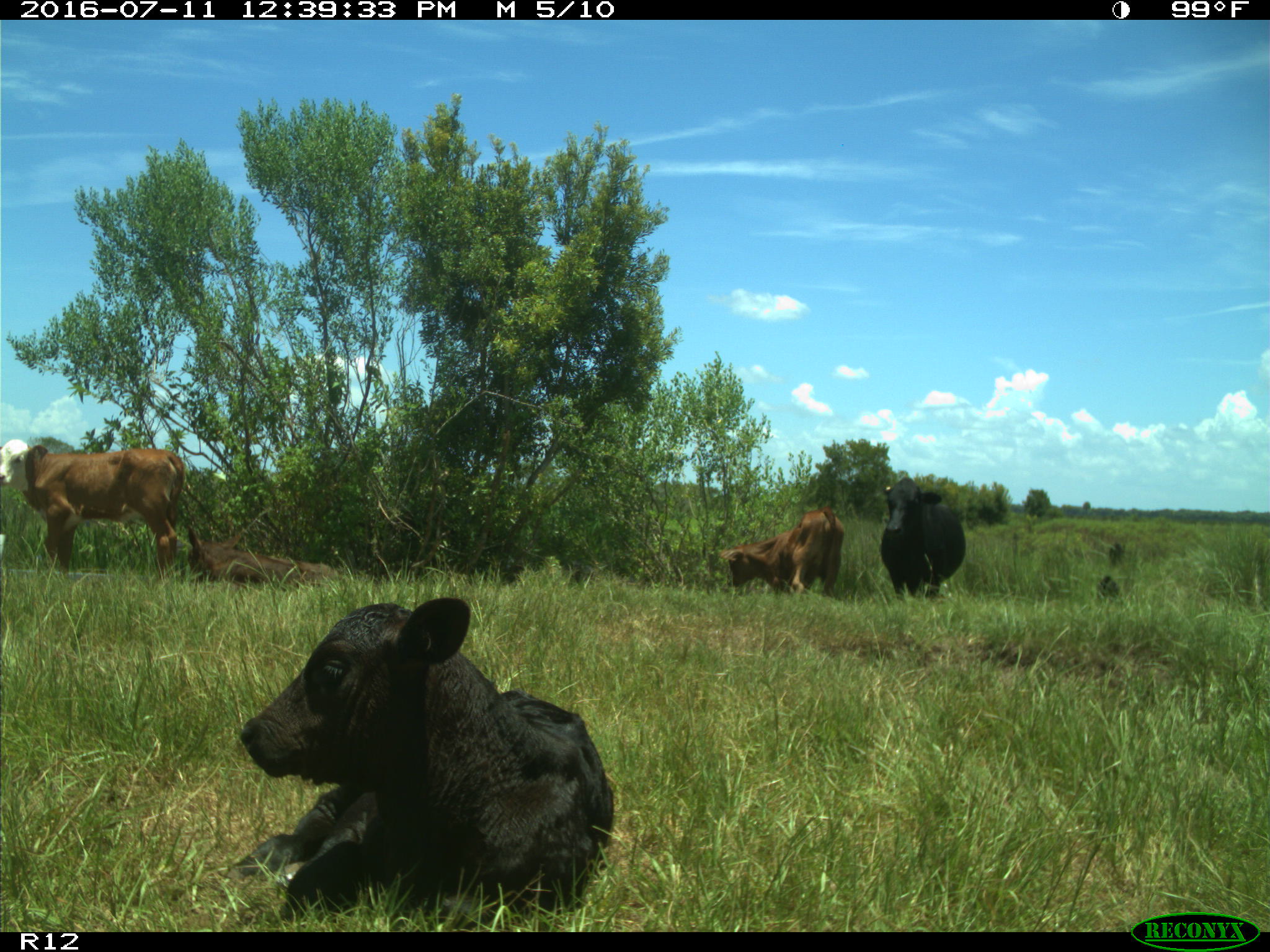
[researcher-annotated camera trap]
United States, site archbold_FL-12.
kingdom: Animalia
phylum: Chordata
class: Mammalia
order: Artiodactyla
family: Bovidae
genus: Bos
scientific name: Bos taurus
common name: domestic cow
Bos taurus (domestic cow).